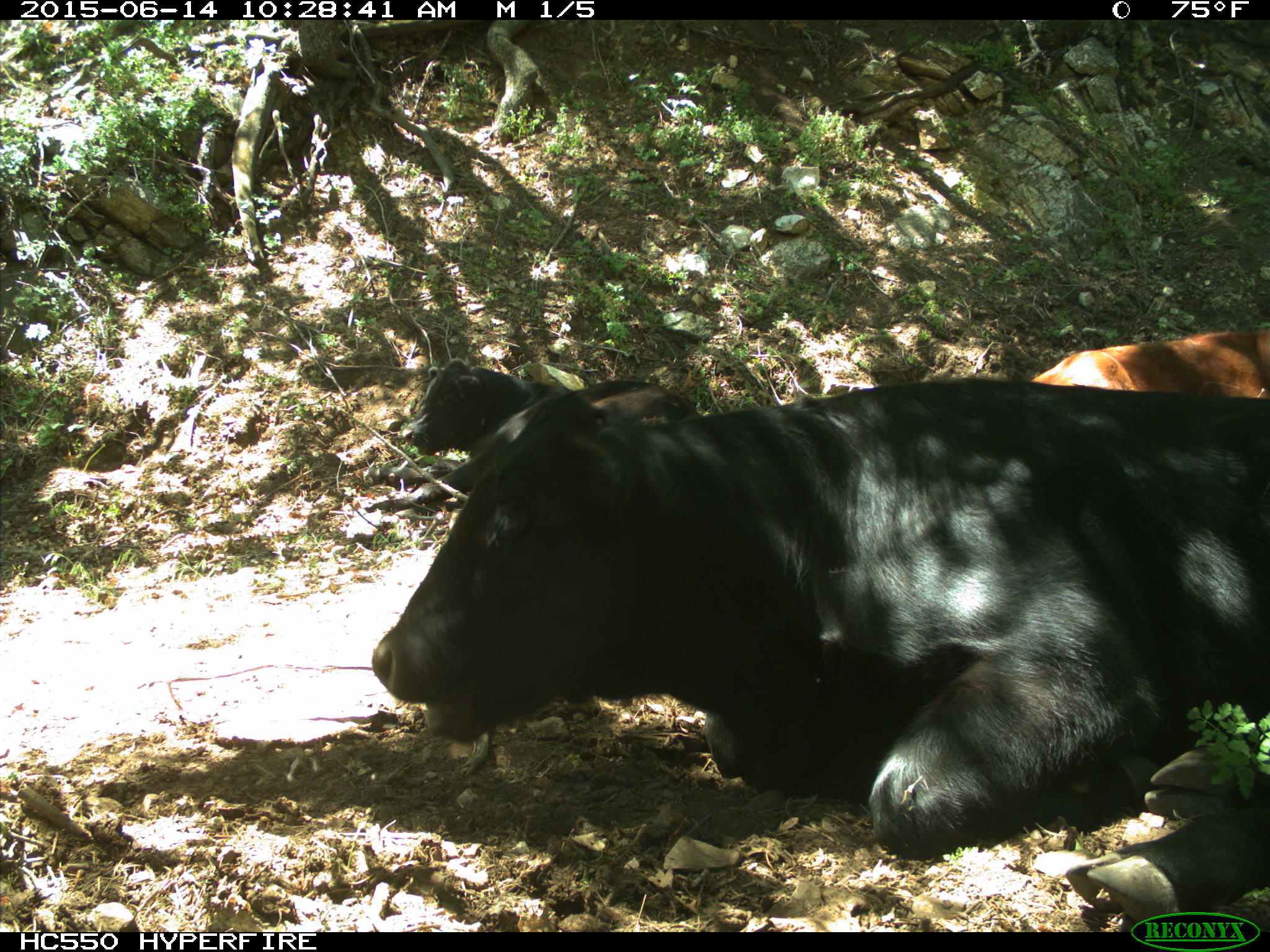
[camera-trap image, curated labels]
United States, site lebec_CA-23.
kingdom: Animalia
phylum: Chordata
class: Mammalia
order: Artiodactyla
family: Bovidae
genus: Bos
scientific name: Bos taurus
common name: domestic cow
Bos taurus (domestic cow).